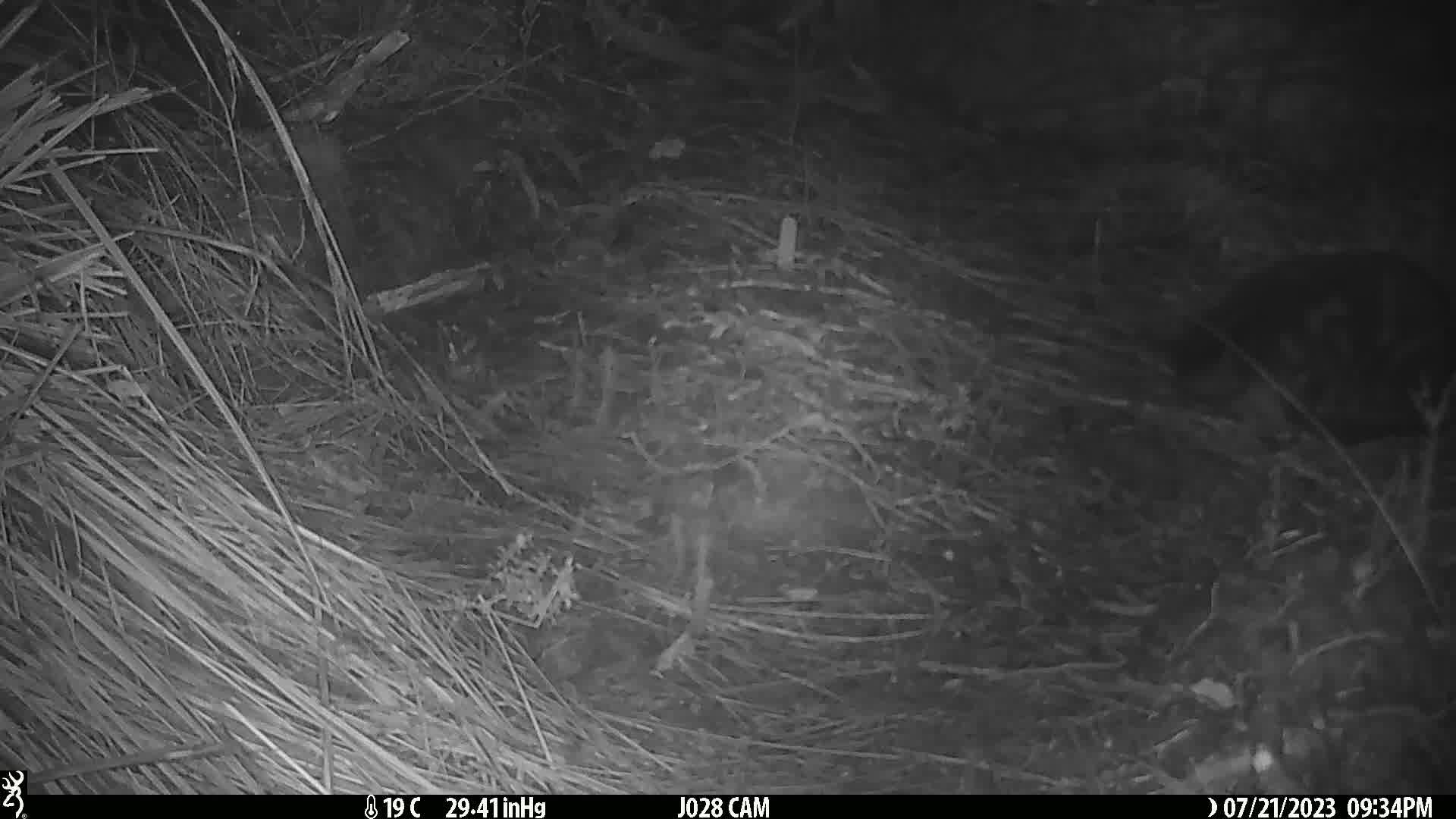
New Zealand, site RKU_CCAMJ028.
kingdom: Animalia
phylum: Chordata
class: Mammalia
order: Carnivora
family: Felidae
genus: Felis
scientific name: Felis catus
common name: domestic cat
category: cat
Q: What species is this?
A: Cat (domestic cat) (Felis catus).